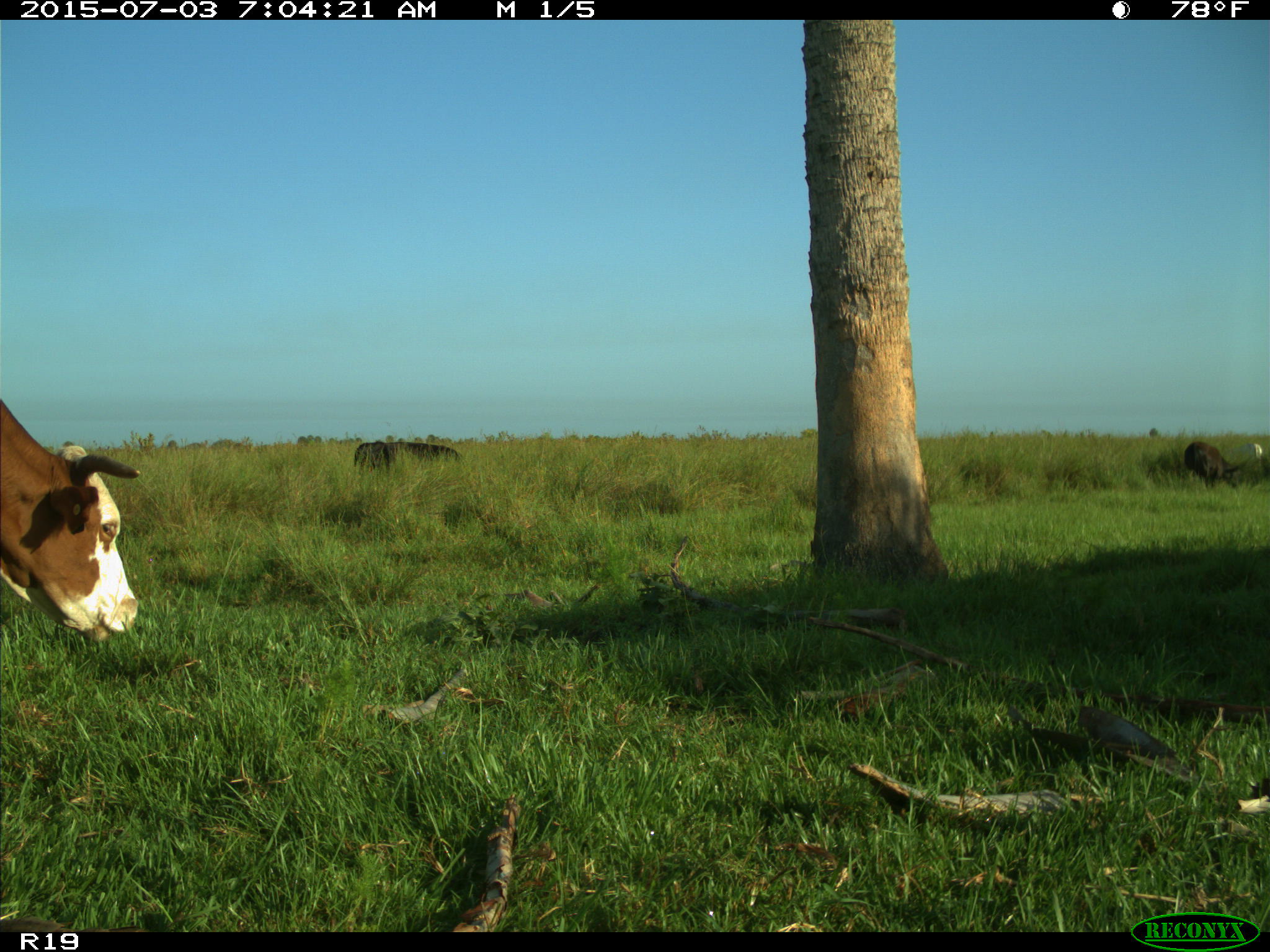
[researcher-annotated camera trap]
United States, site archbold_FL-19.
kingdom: Animalia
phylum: Chordata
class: Mammalia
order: Artiodactyla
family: Bovidae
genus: Bos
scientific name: Bos taurus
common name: domestic cow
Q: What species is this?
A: Bos taurus (domestic cow).